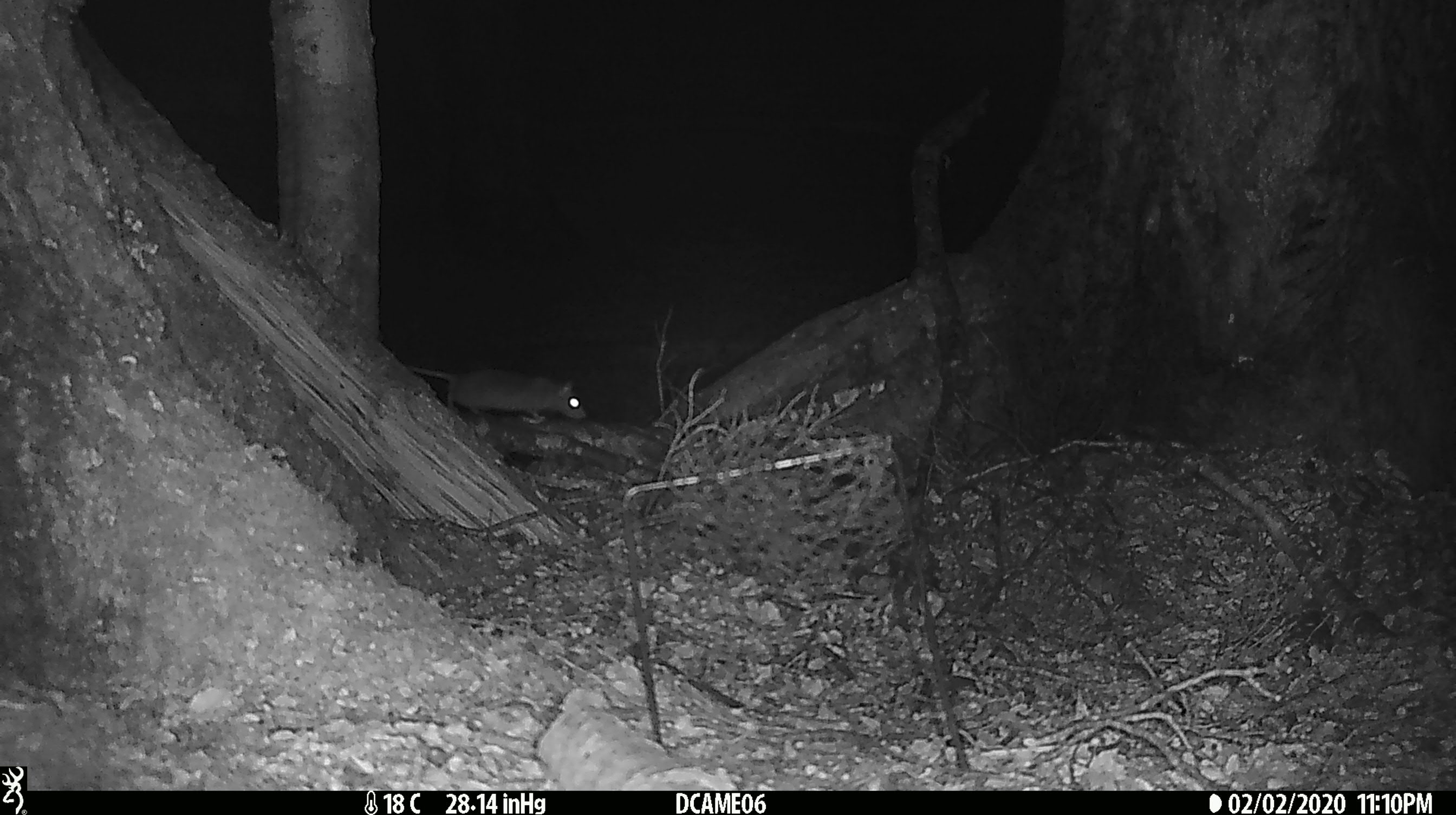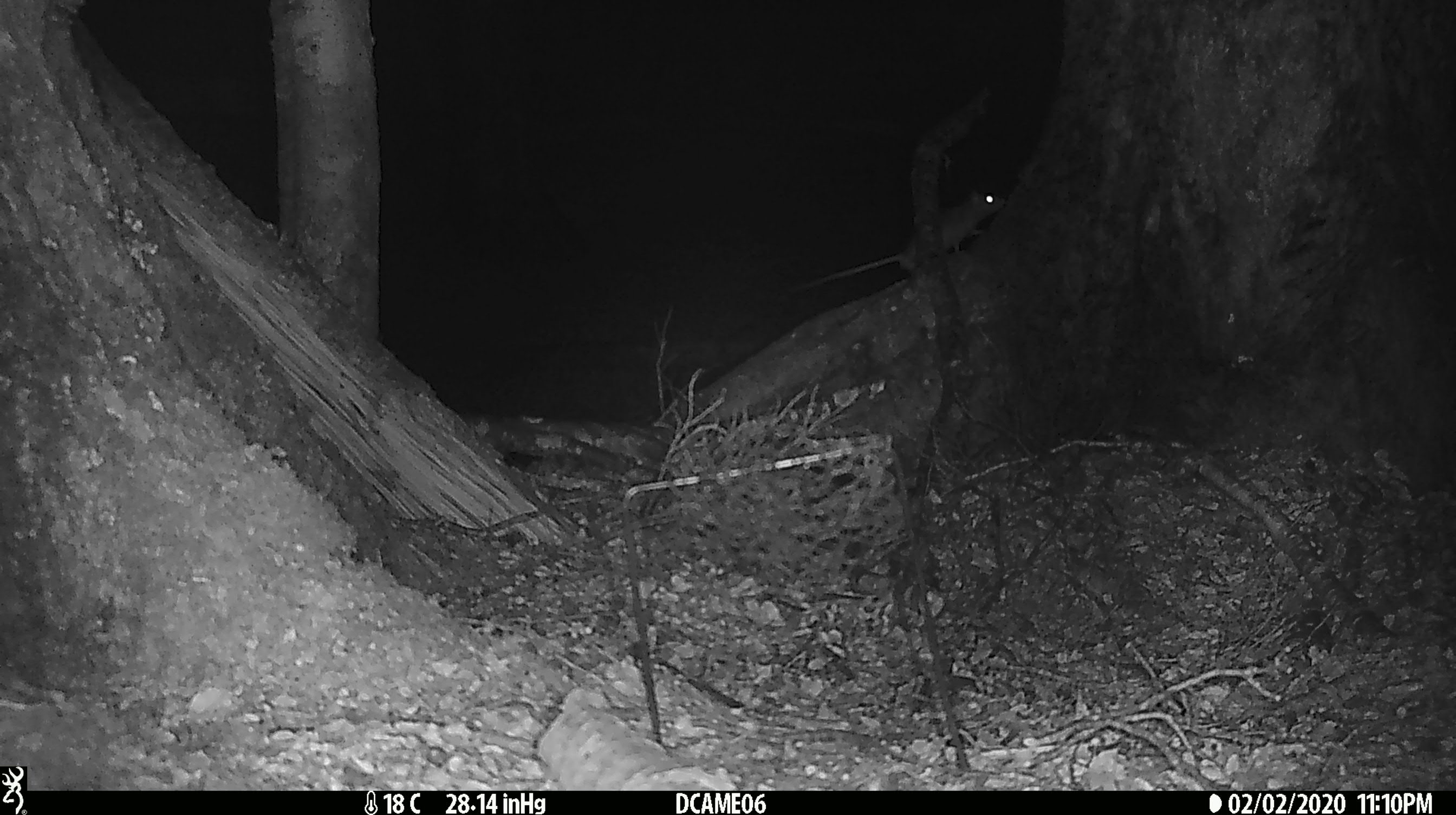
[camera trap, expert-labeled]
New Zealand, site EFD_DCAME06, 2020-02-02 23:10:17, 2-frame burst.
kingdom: Animalia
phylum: Chordata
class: Mammalia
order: Rodentia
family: Muridae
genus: Rattus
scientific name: Rattus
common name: rat